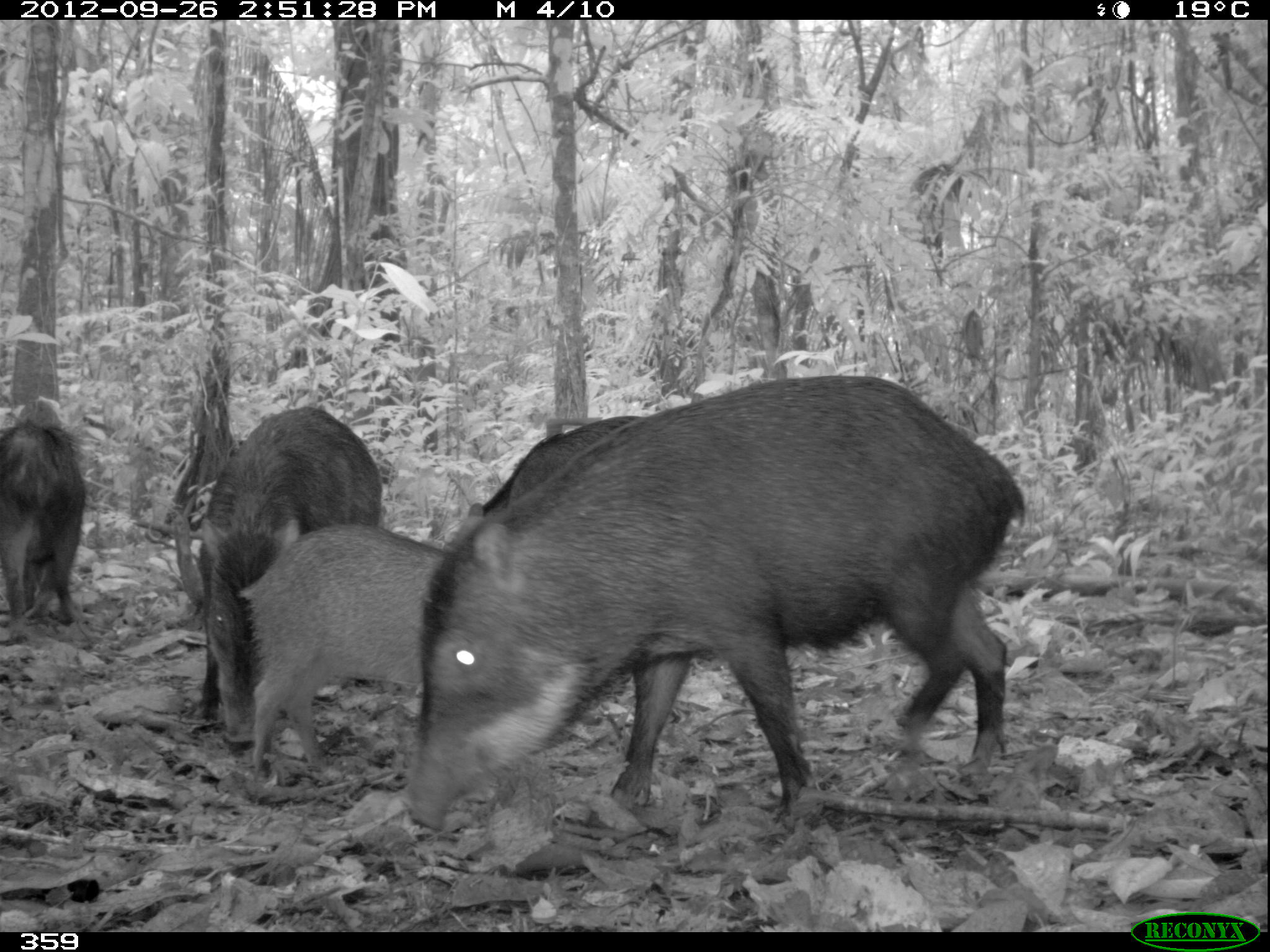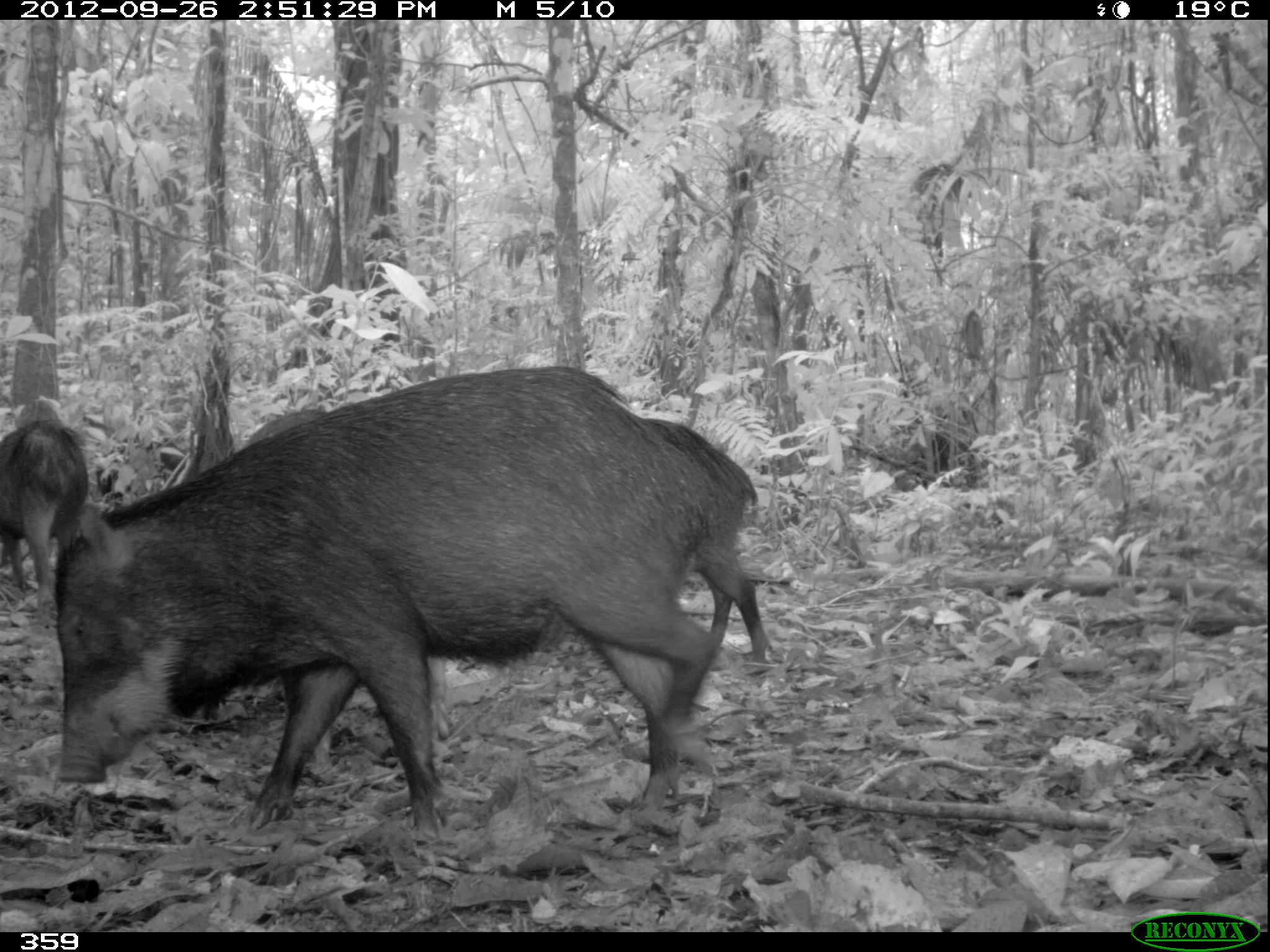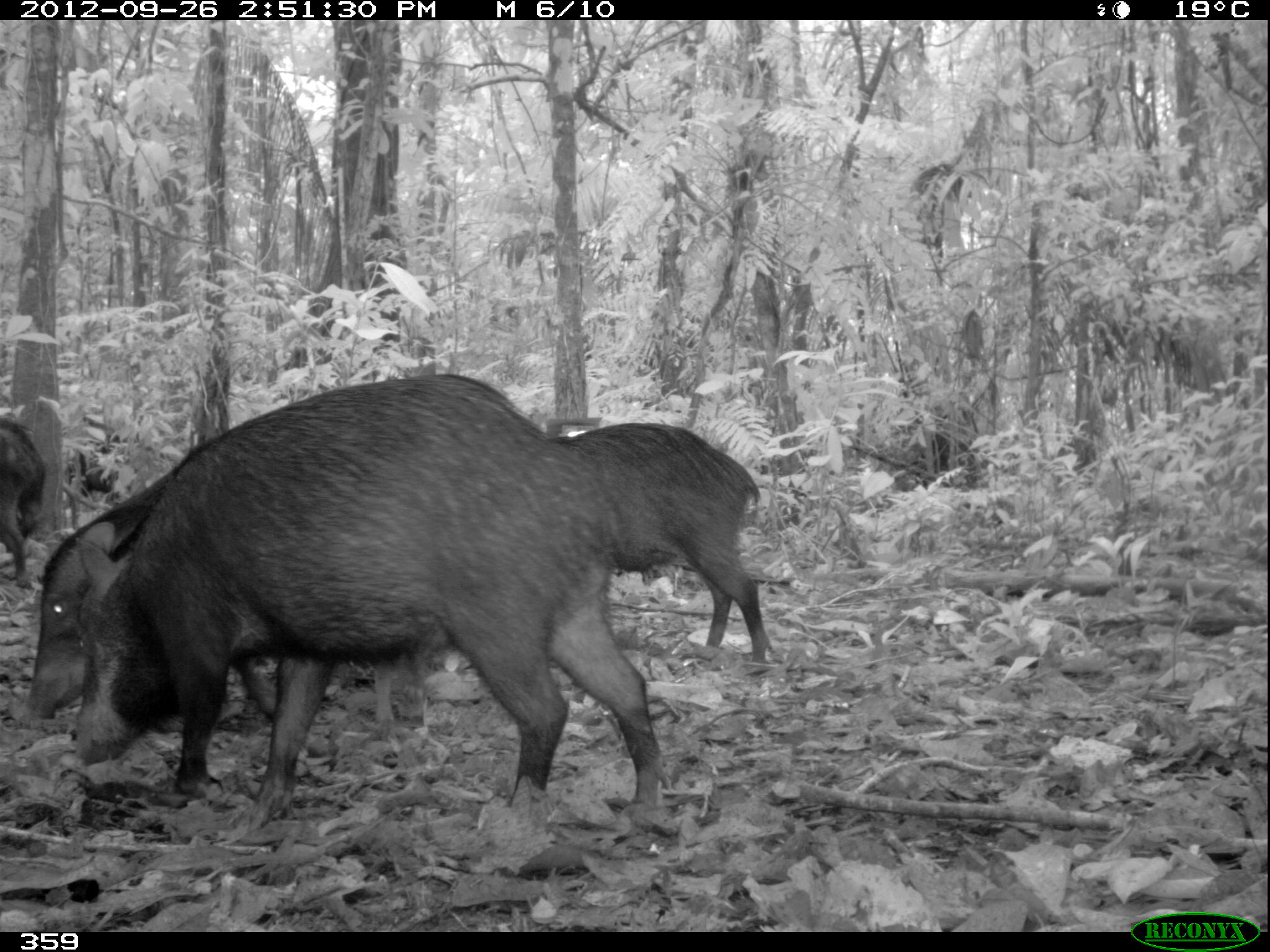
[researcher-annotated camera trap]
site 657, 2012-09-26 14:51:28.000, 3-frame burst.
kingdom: Animalia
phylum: Chordata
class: Mammalia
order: Artiodactyla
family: Tayassuidae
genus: Tayassu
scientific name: Tayassu pecari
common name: white-lipped peccary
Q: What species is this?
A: Tayassu pecari (white-lipped peccary).